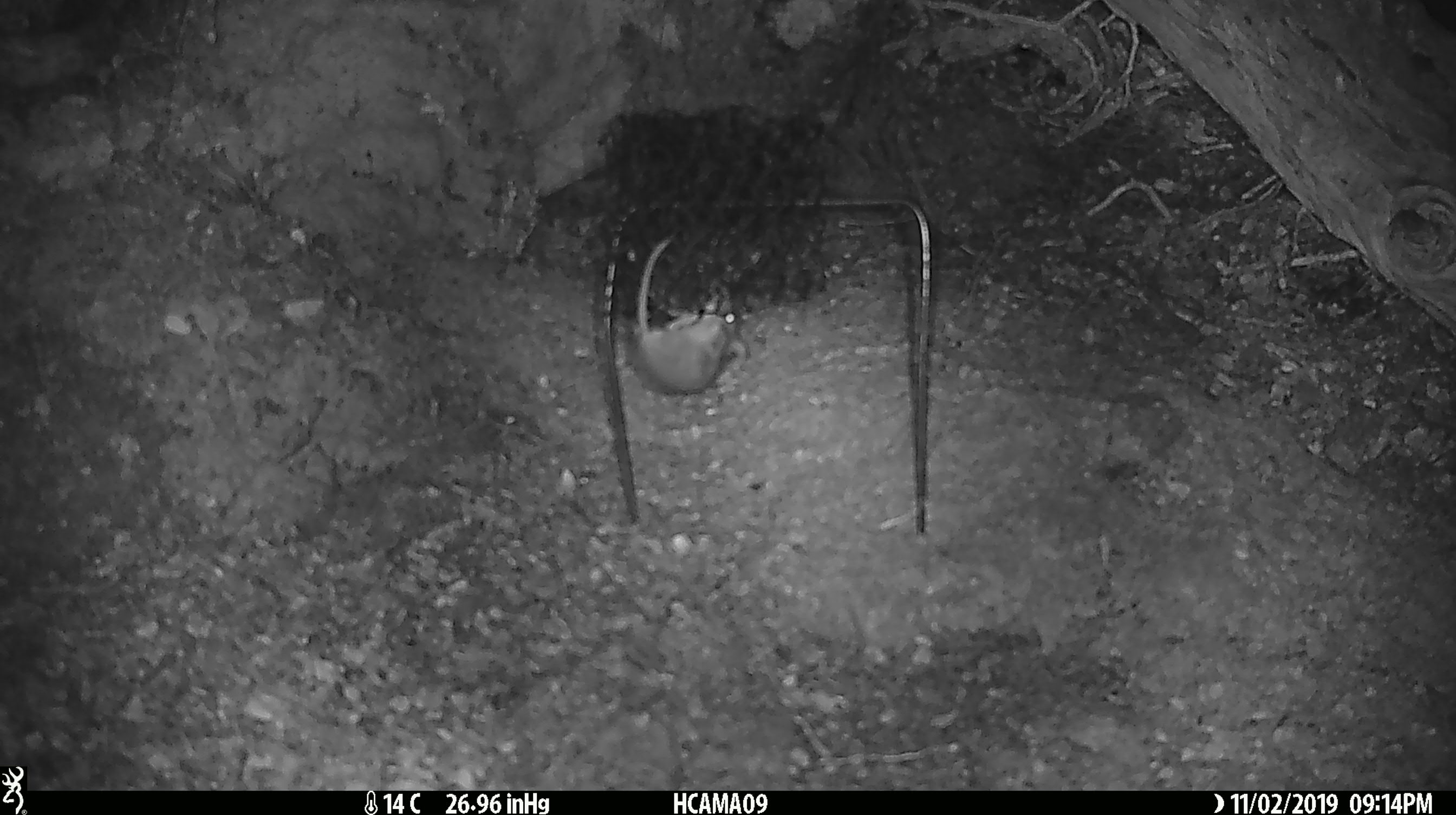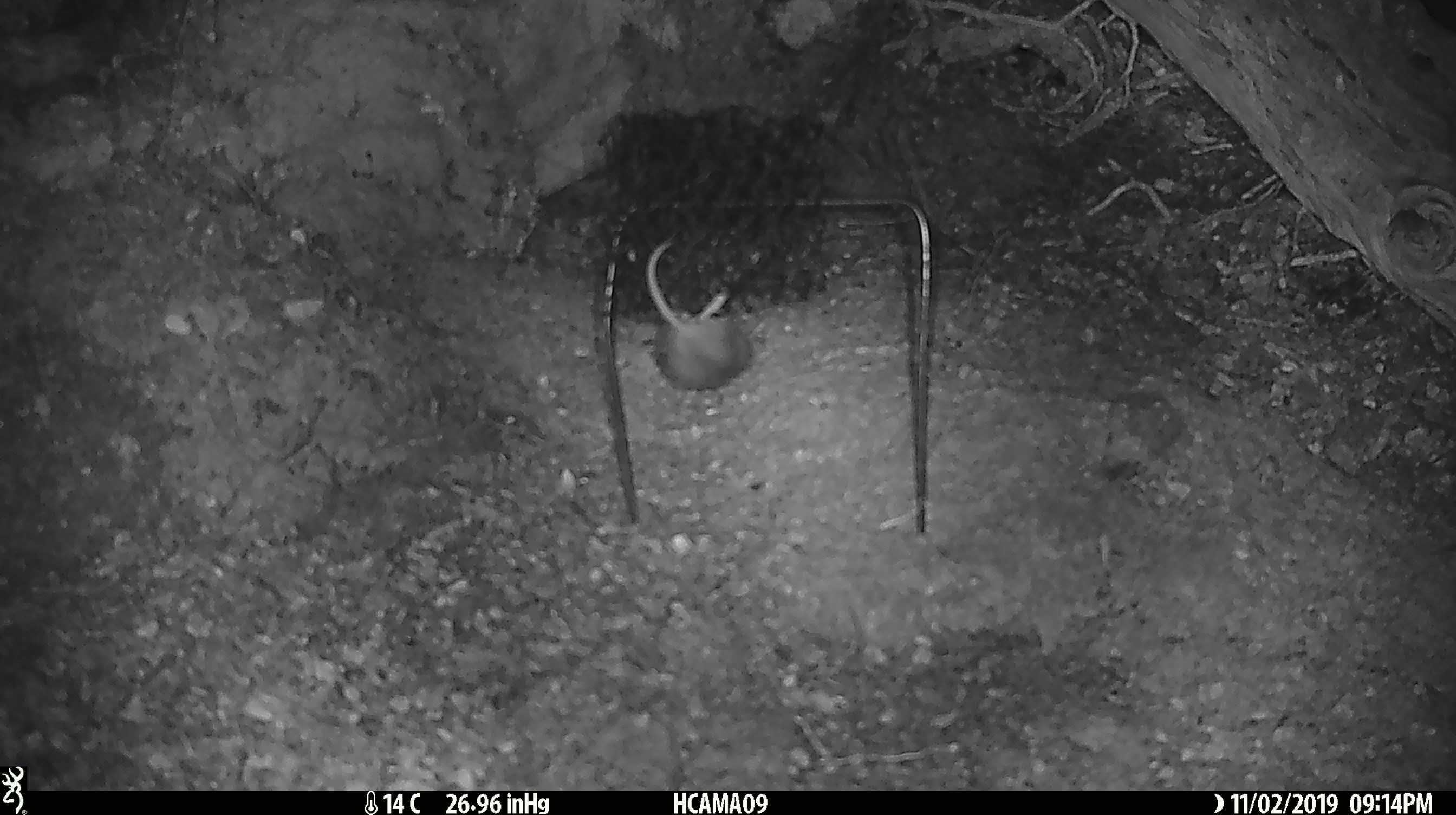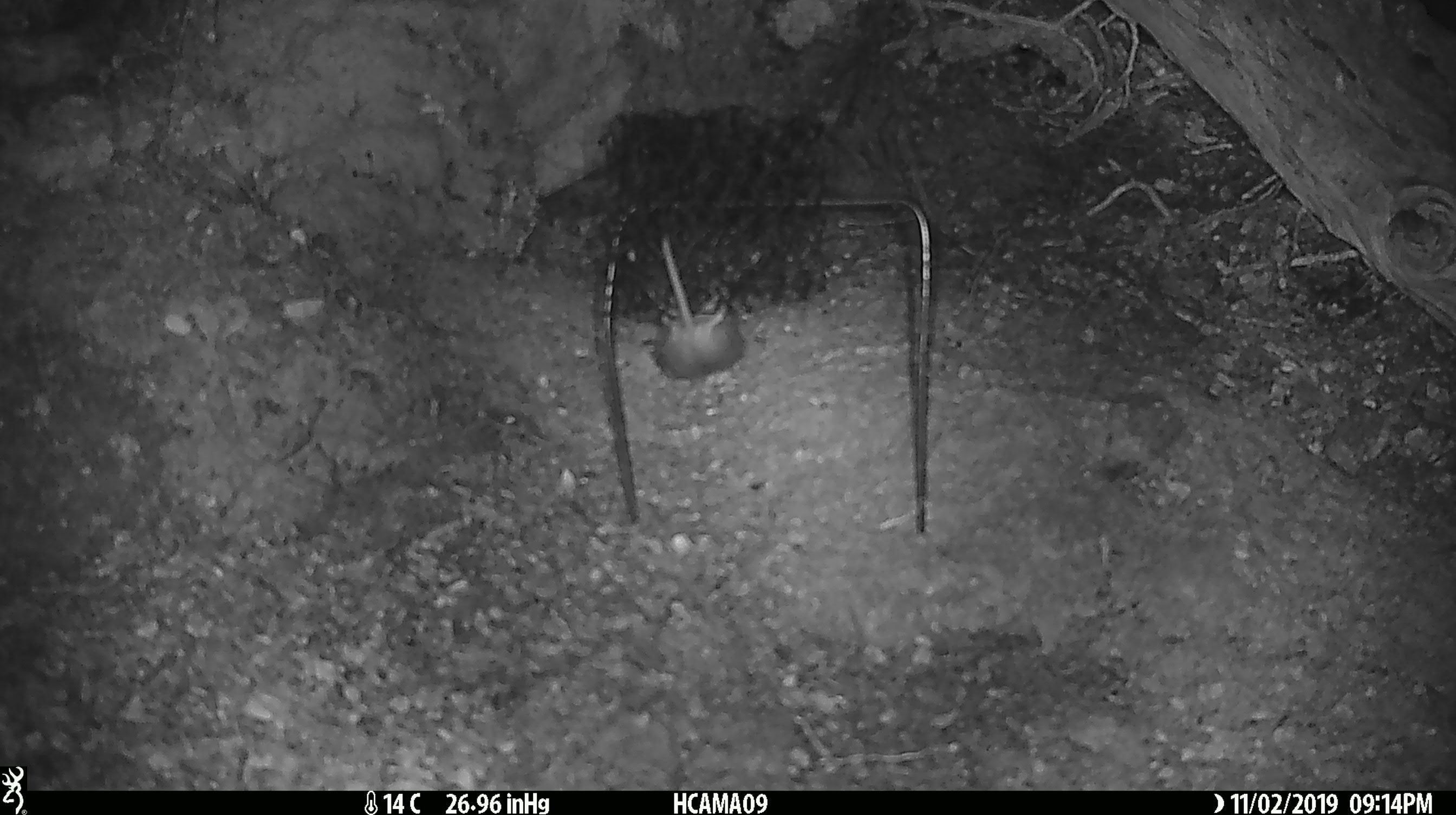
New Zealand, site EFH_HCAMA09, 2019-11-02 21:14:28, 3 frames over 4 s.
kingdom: Animalia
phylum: Chordata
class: Mammalia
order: Rodentia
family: Muridae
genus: Mus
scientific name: Mus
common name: mouse